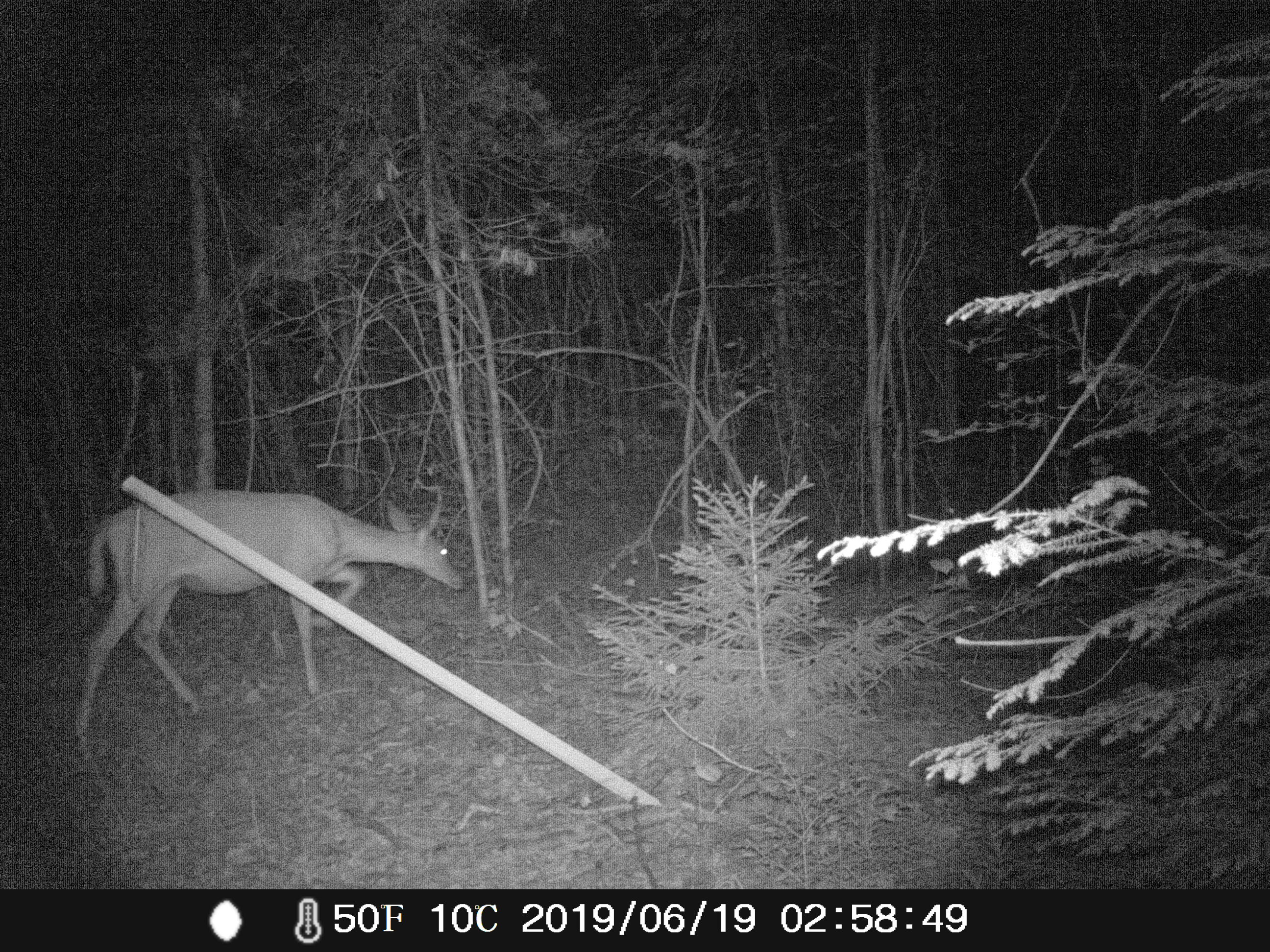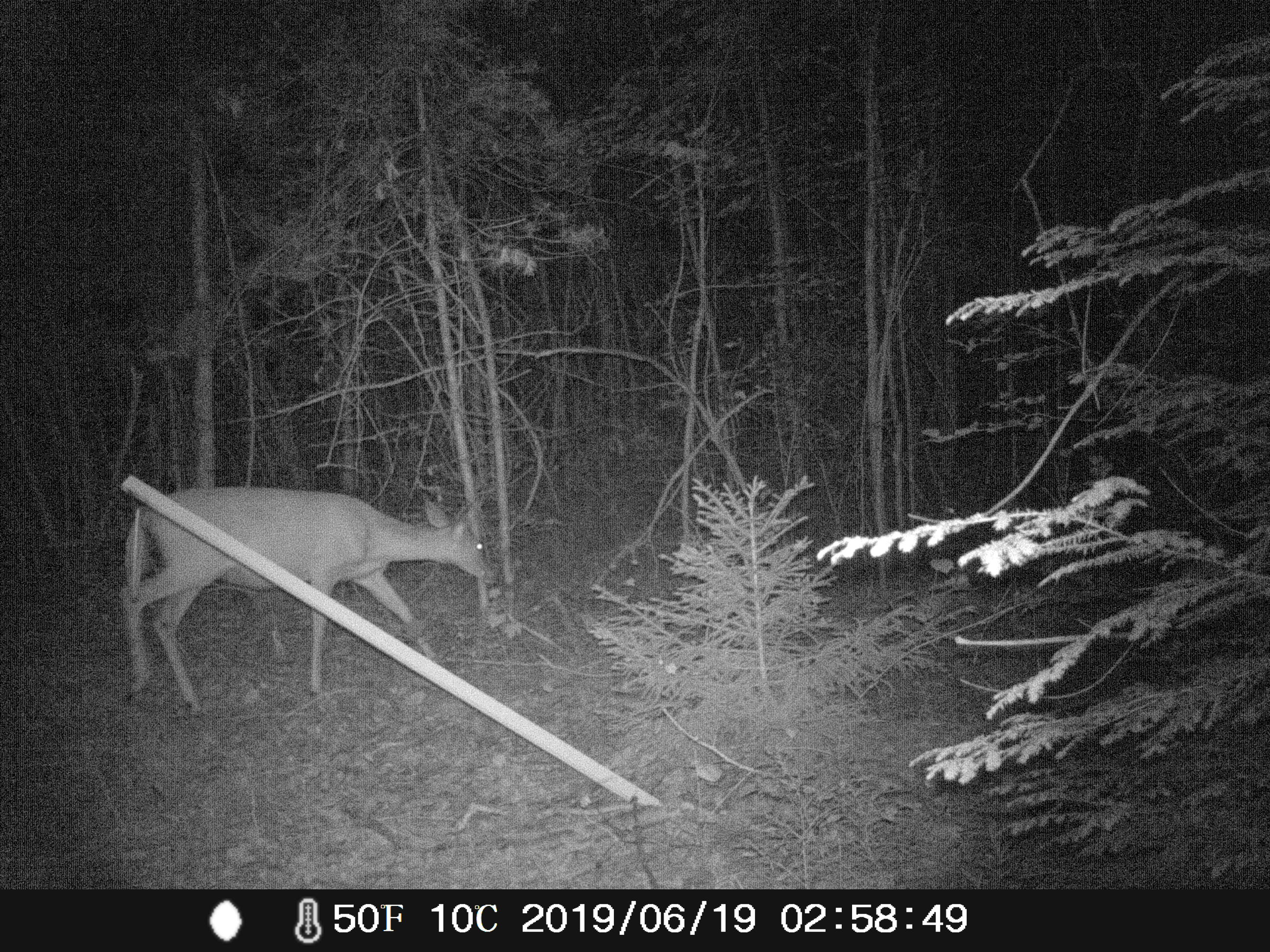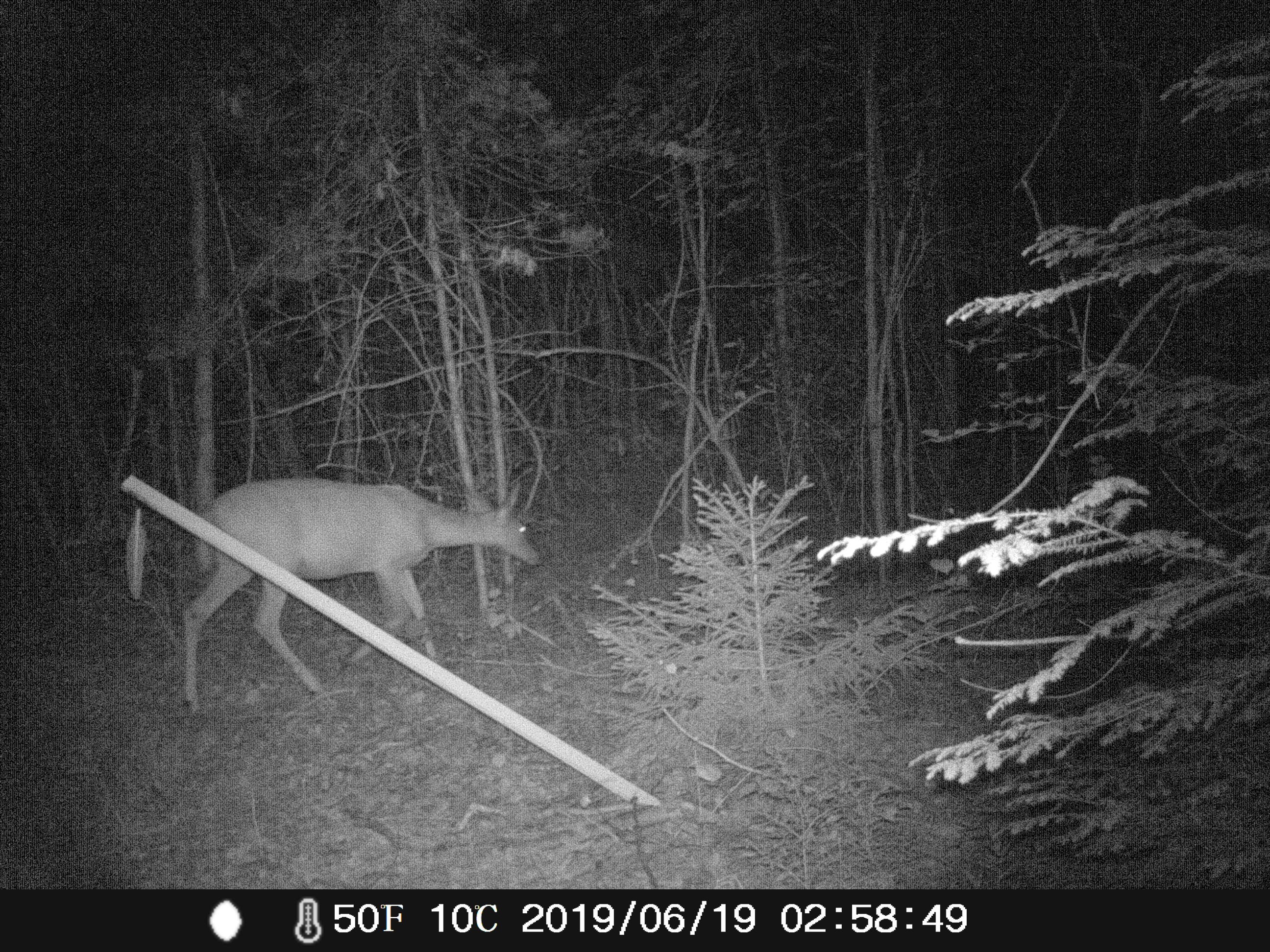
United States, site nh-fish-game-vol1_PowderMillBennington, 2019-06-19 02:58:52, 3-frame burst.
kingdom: Animalia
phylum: Chordata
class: Mammalia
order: Artiodactyla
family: Cervidae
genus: Odocoileus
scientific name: Odocoileus virginianus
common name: white-tailed deer